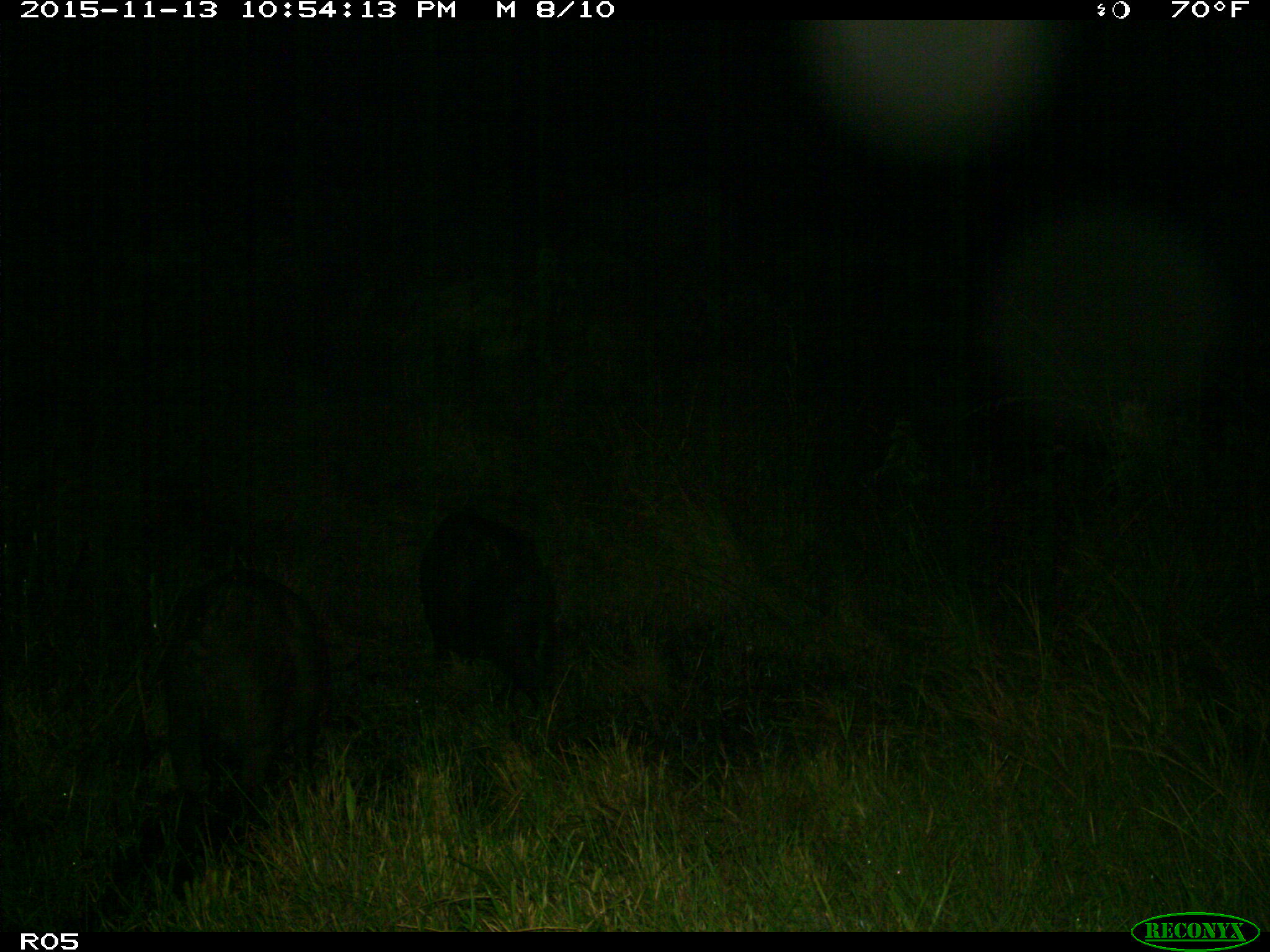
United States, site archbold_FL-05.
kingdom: Animalia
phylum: Chordata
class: Mammalia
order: Artiodactyla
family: Suidae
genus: Sus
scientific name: Sus scrofa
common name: wild boar